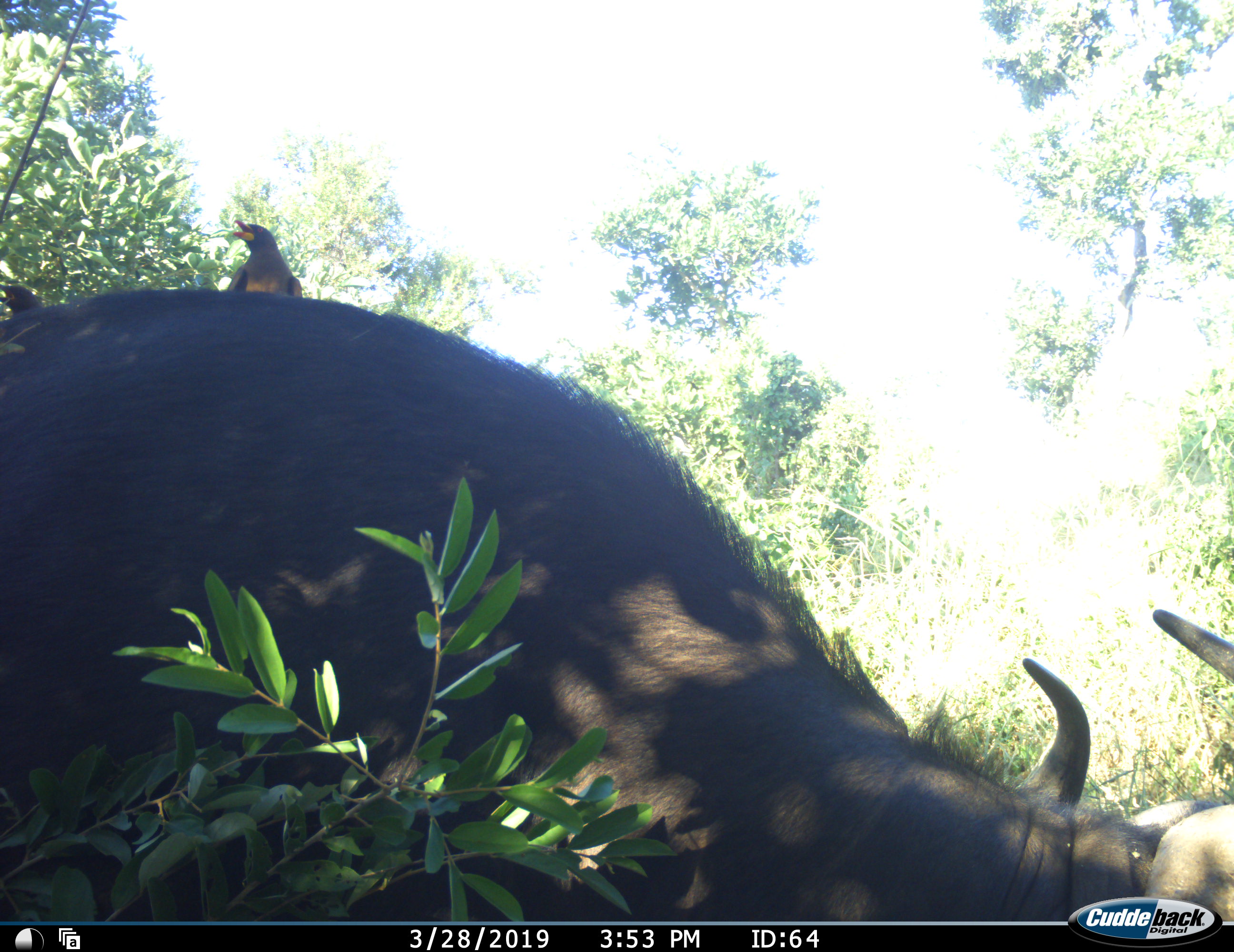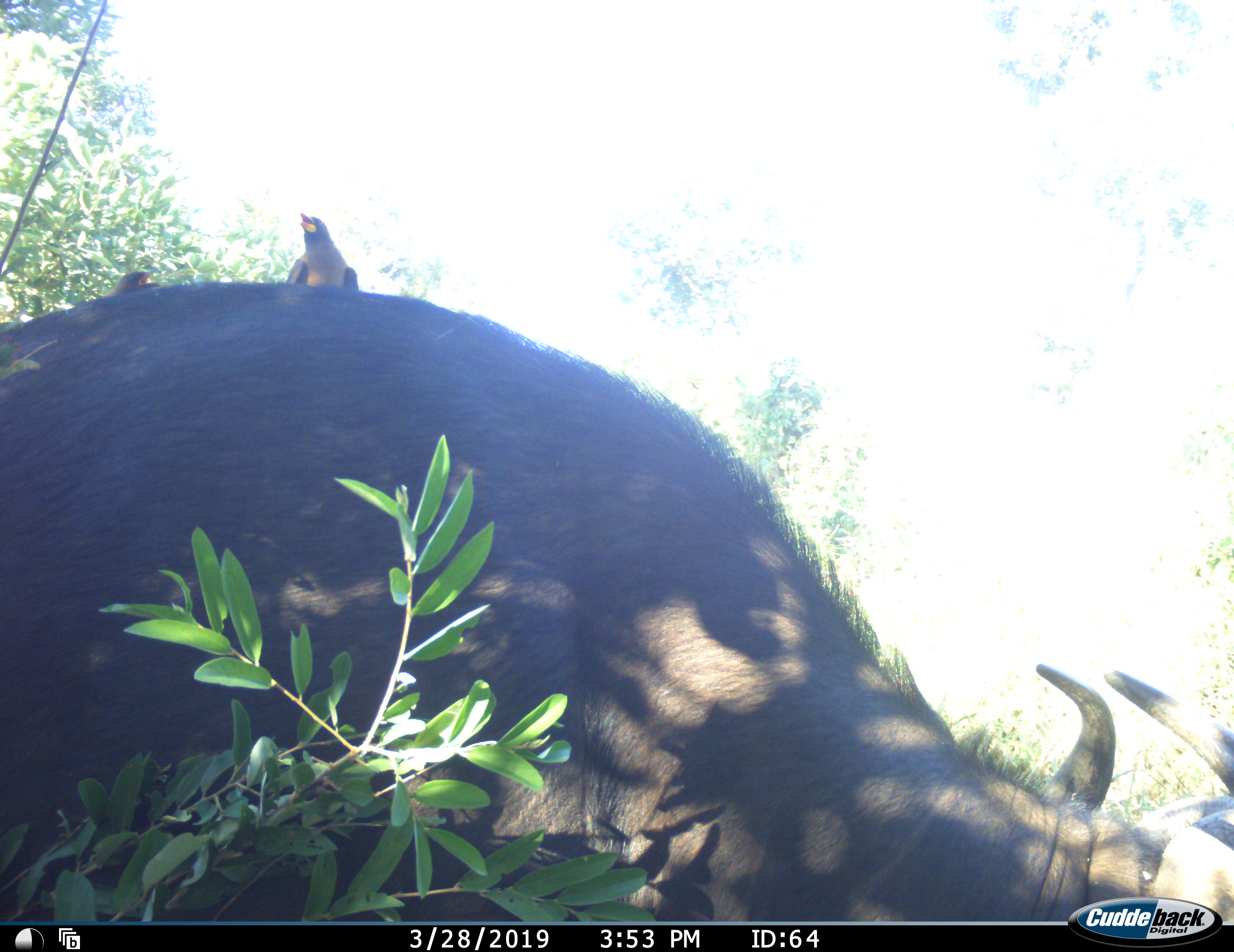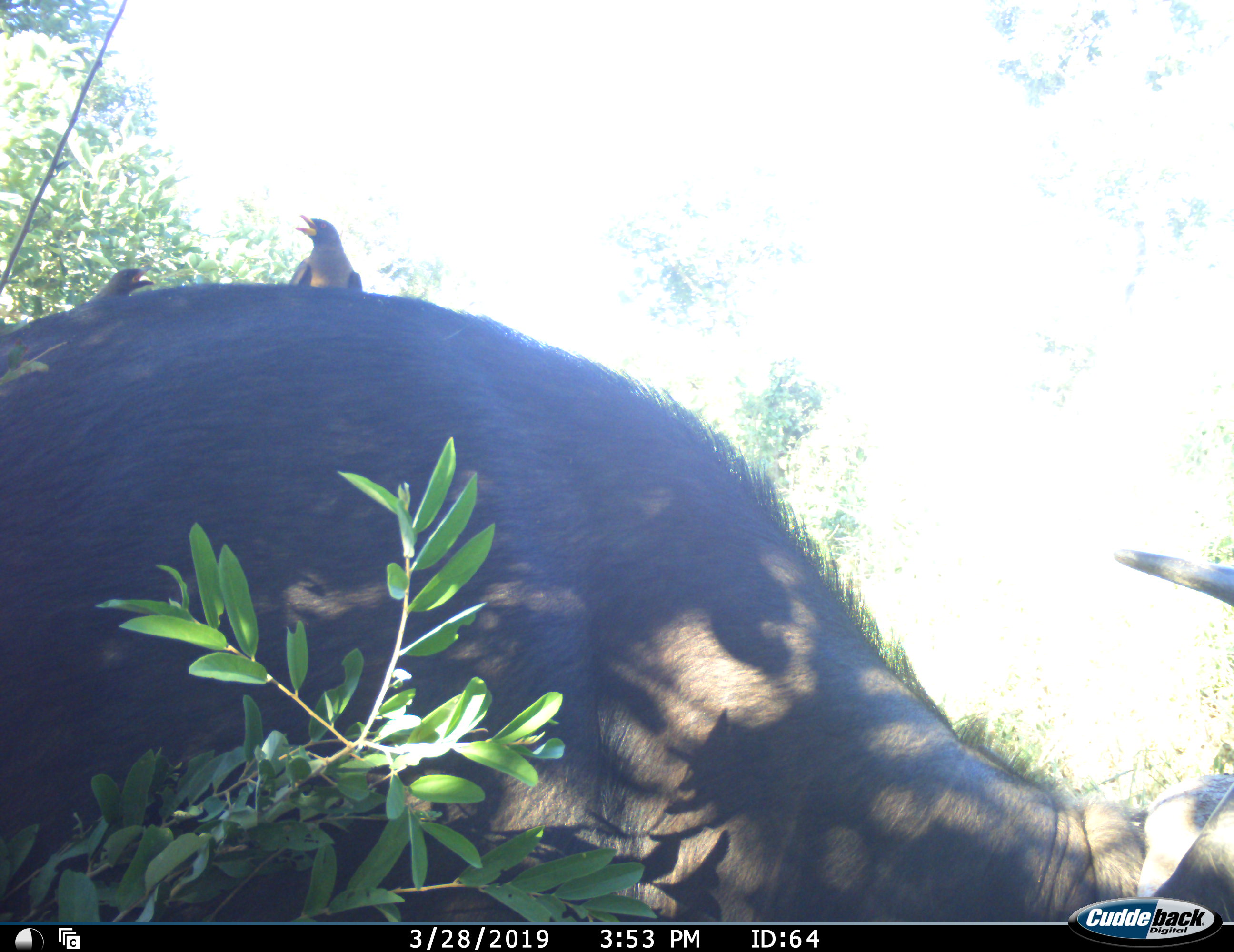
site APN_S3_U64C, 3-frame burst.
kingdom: Animalia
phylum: Chordata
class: Aves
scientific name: Aves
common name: bird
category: birdother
Birdother (bird) (Aves), count 2. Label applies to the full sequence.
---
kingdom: Animalia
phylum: Chordata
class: Mammalia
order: Artiodactyla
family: Bovidae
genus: Syncerus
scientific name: Syncerus caffer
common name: african buffalo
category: buffalo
Buffalo (african buffalo) (Syncerus caffer), count 1. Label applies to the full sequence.